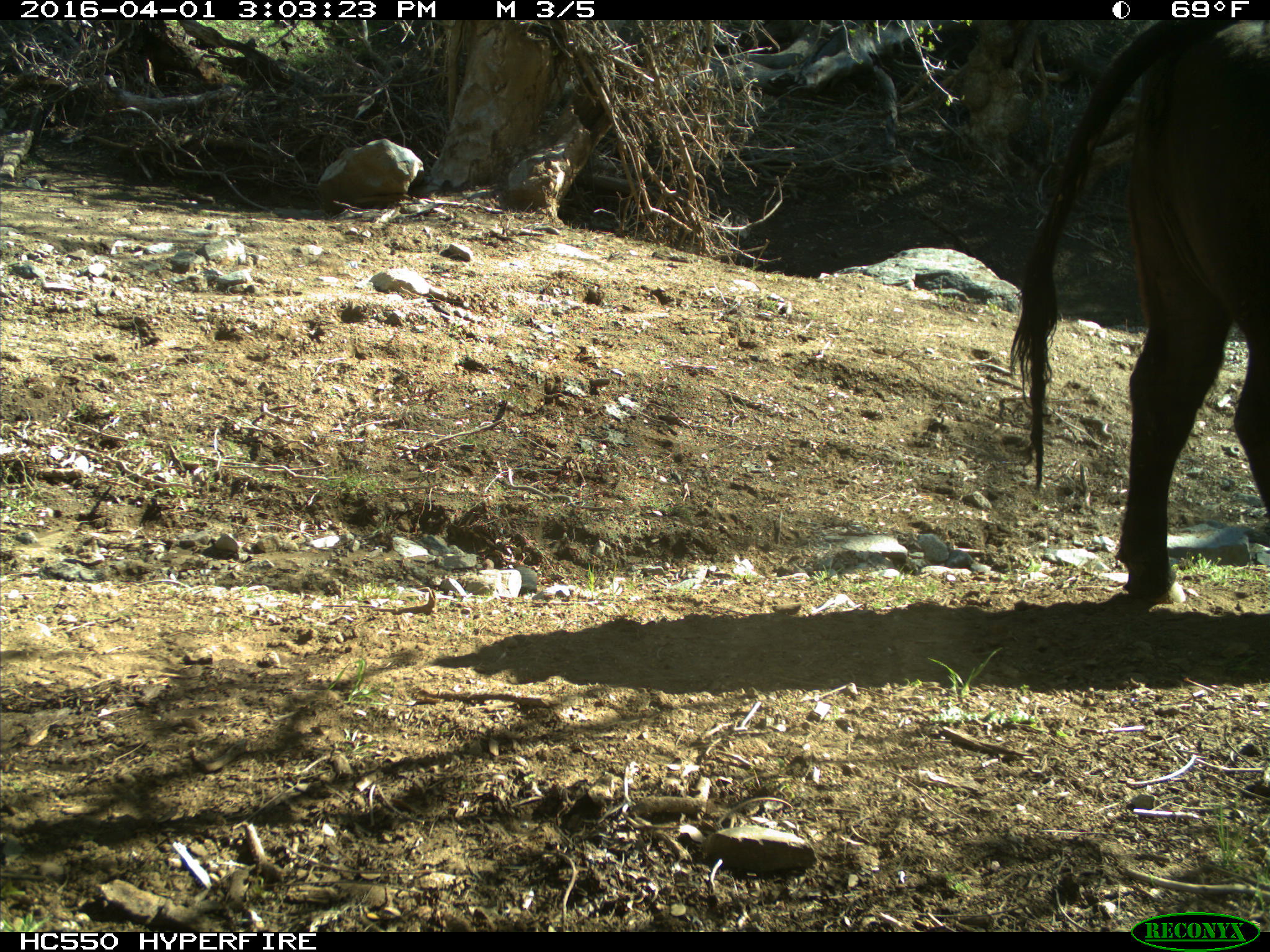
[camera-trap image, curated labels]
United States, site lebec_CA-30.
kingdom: Animalia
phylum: Chordata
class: Mammalia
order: Artiodactyla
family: Bovidae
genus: Bos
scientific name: Bos taurus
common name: domestic cow